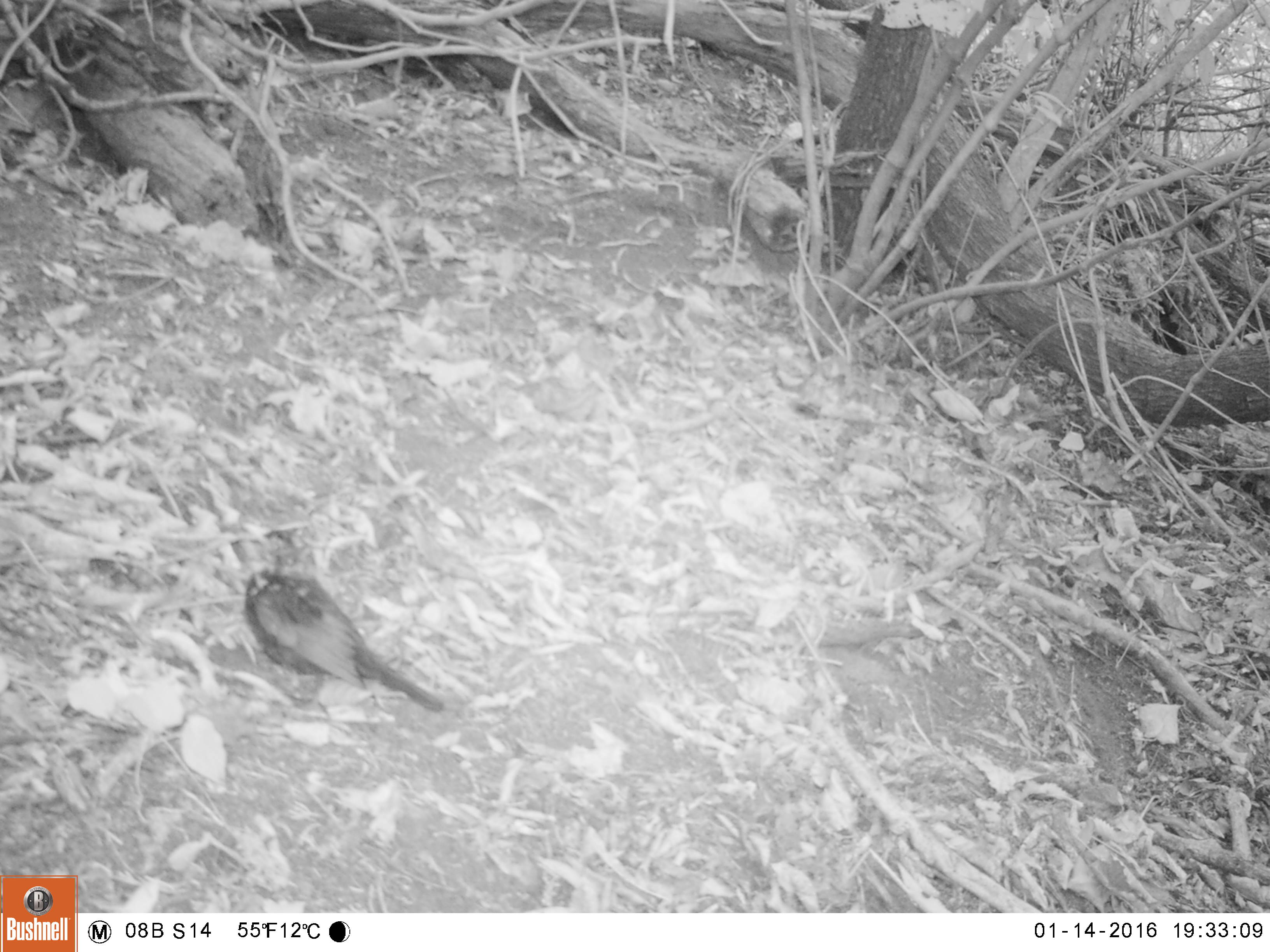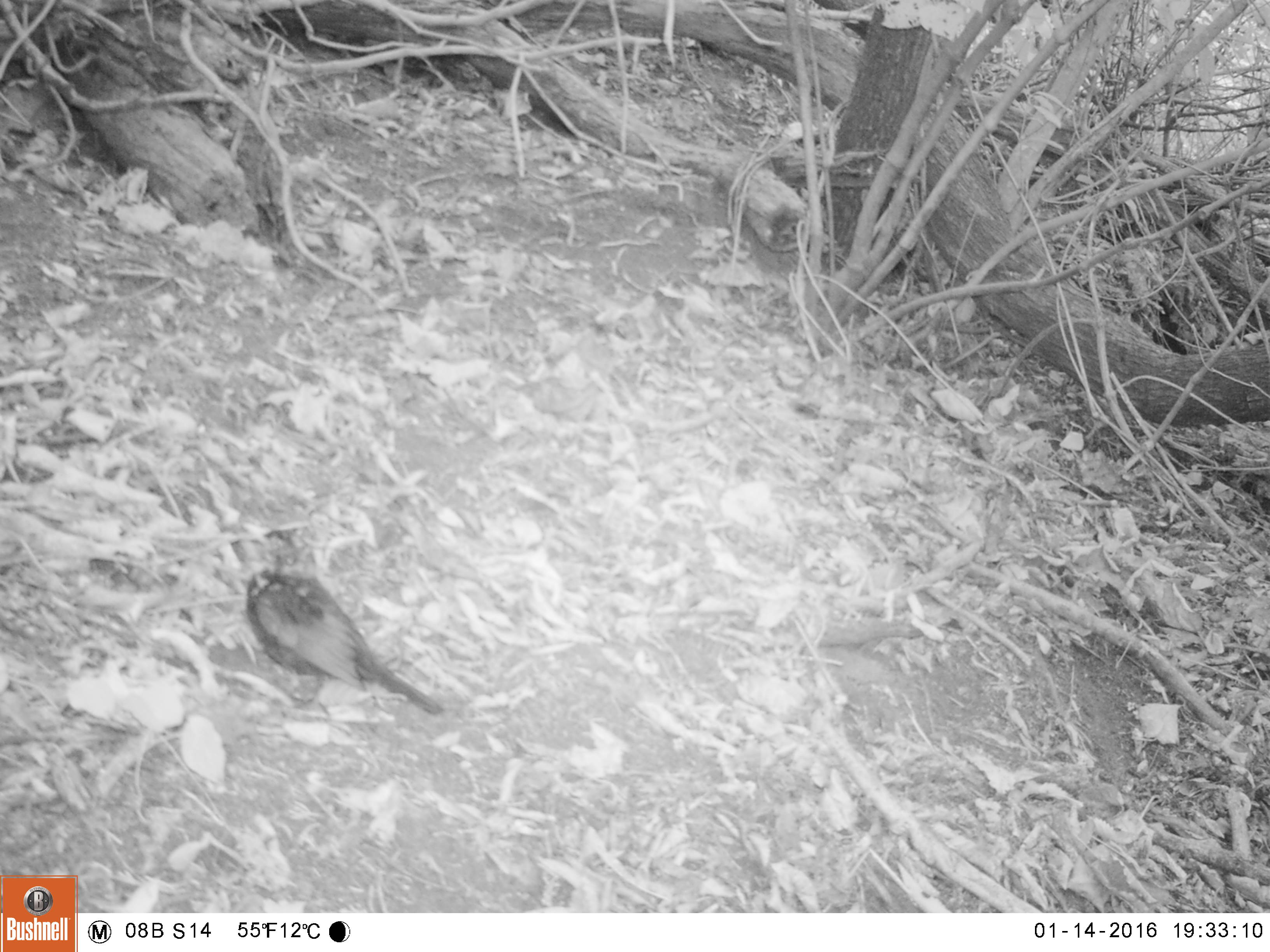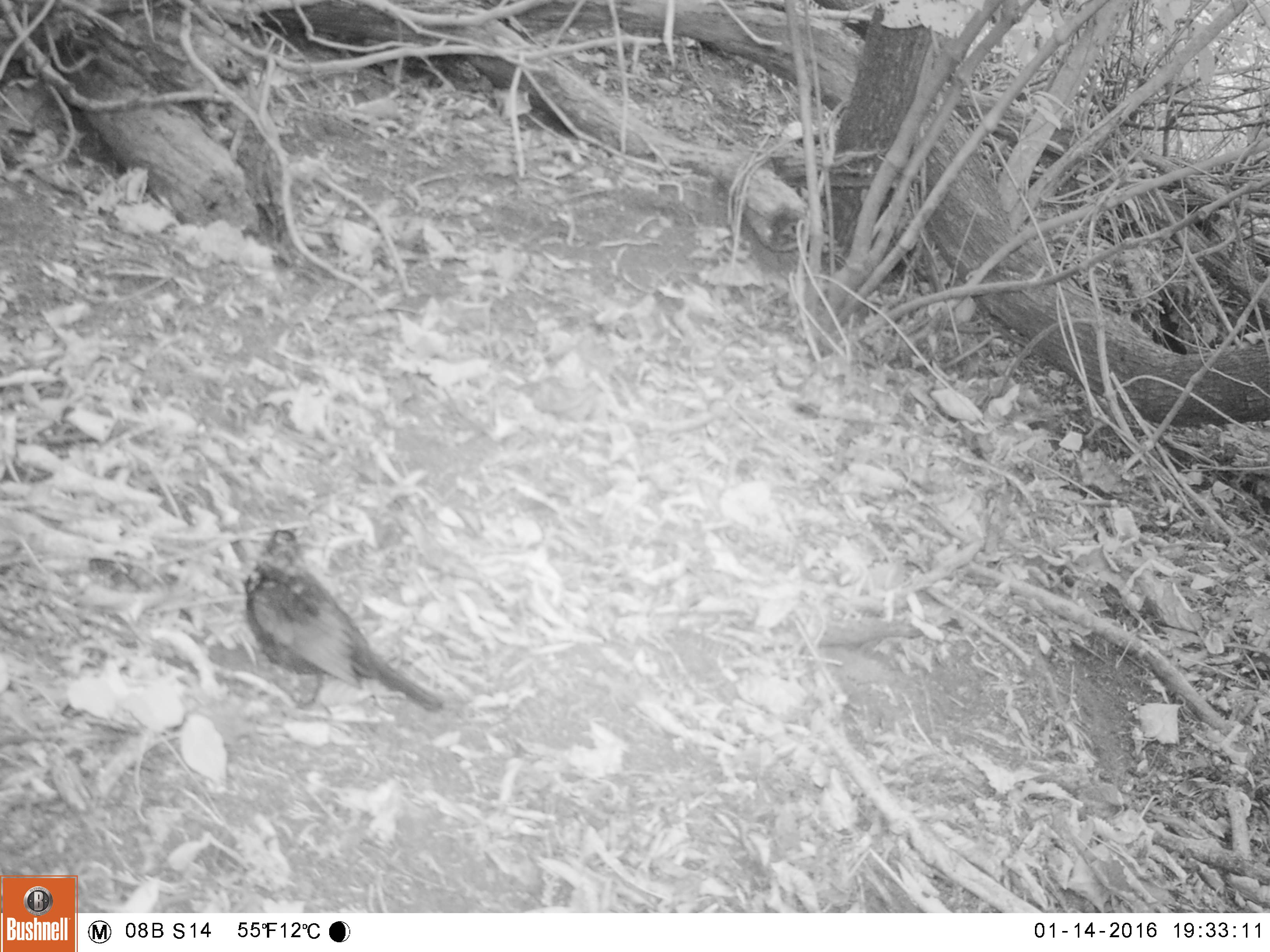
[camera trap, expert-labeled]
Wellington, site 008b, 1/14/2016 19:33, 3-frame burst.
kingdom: Animalia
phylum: Chordata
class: Aves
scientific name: Aves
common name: bird